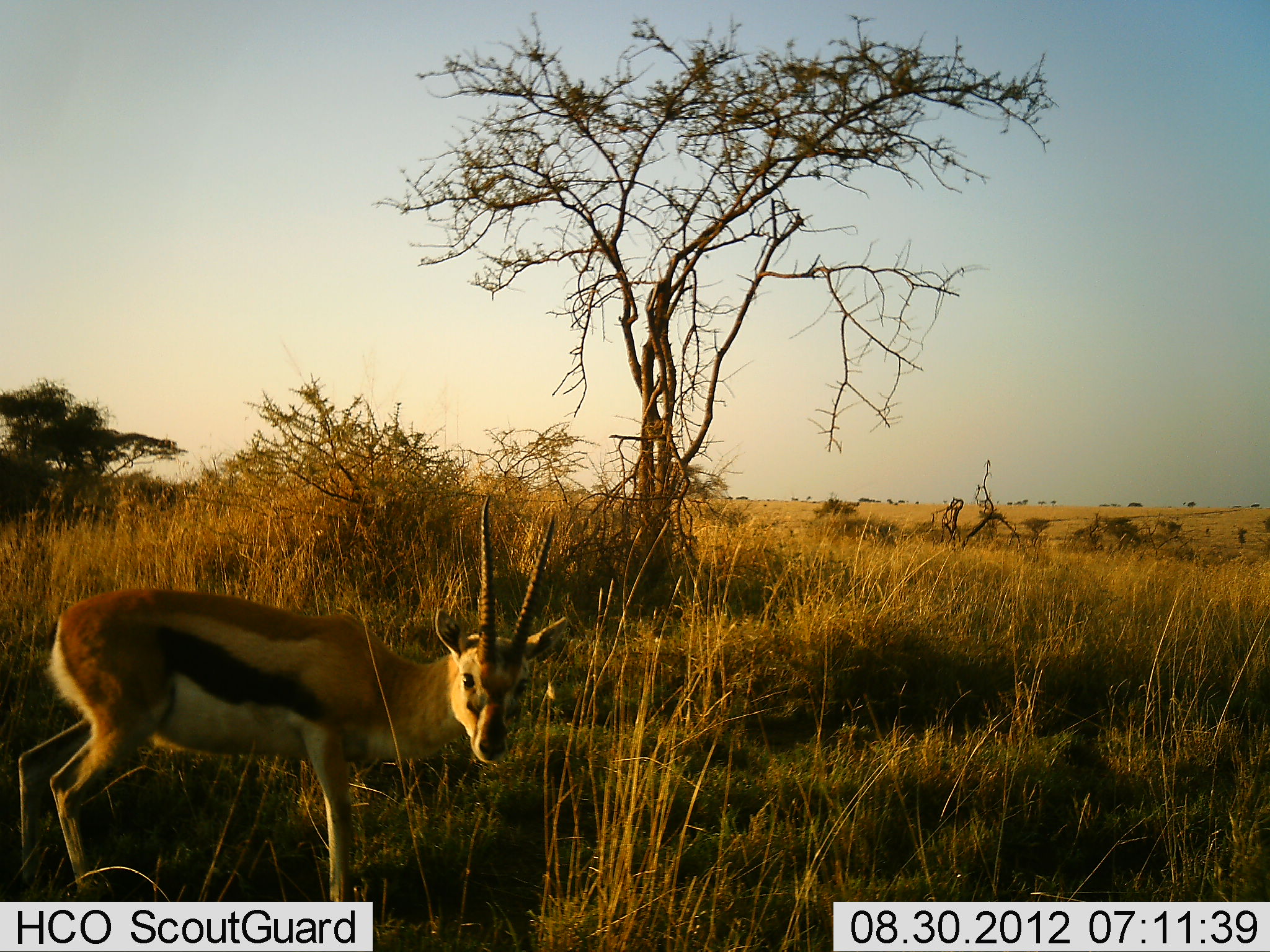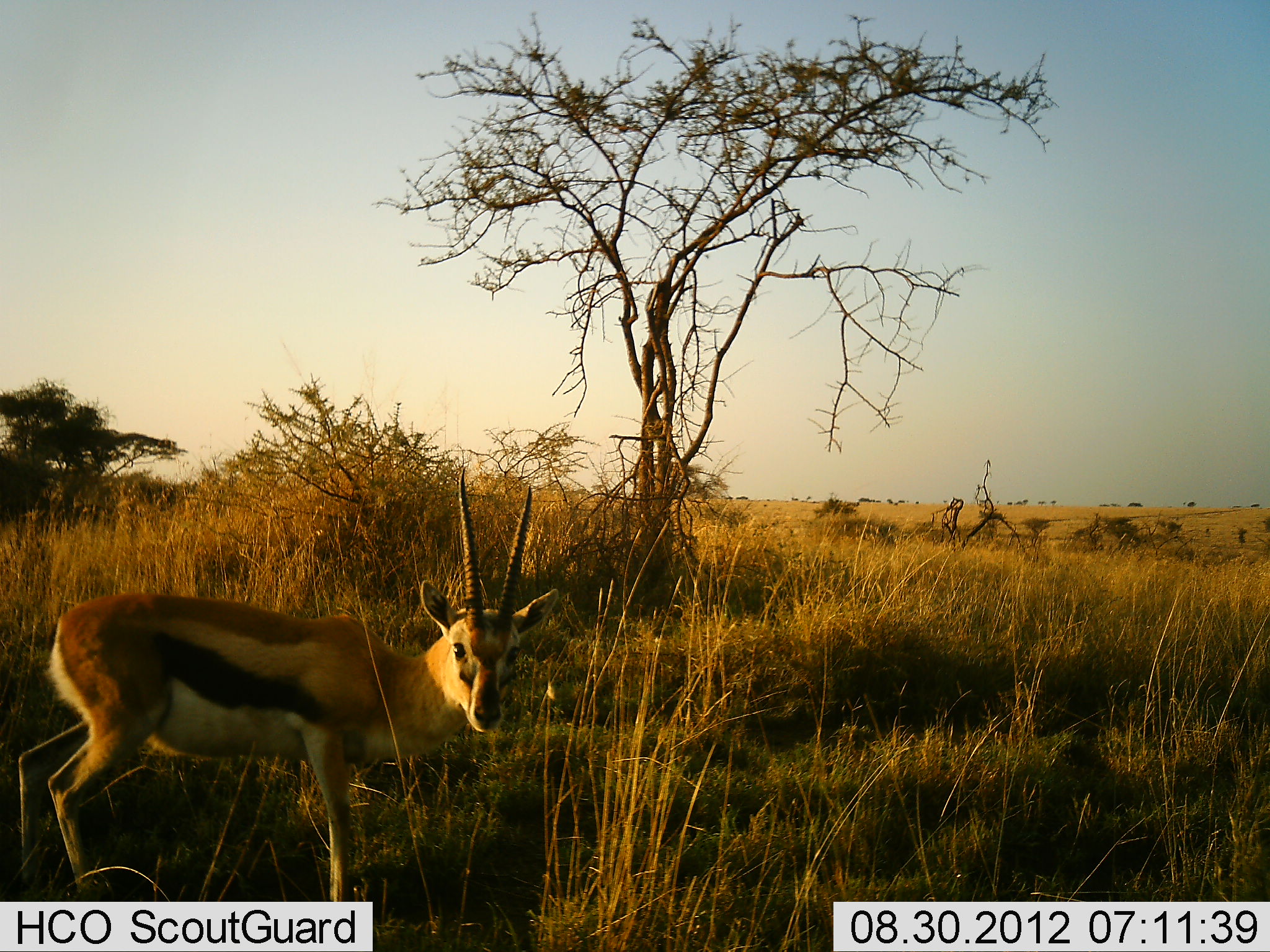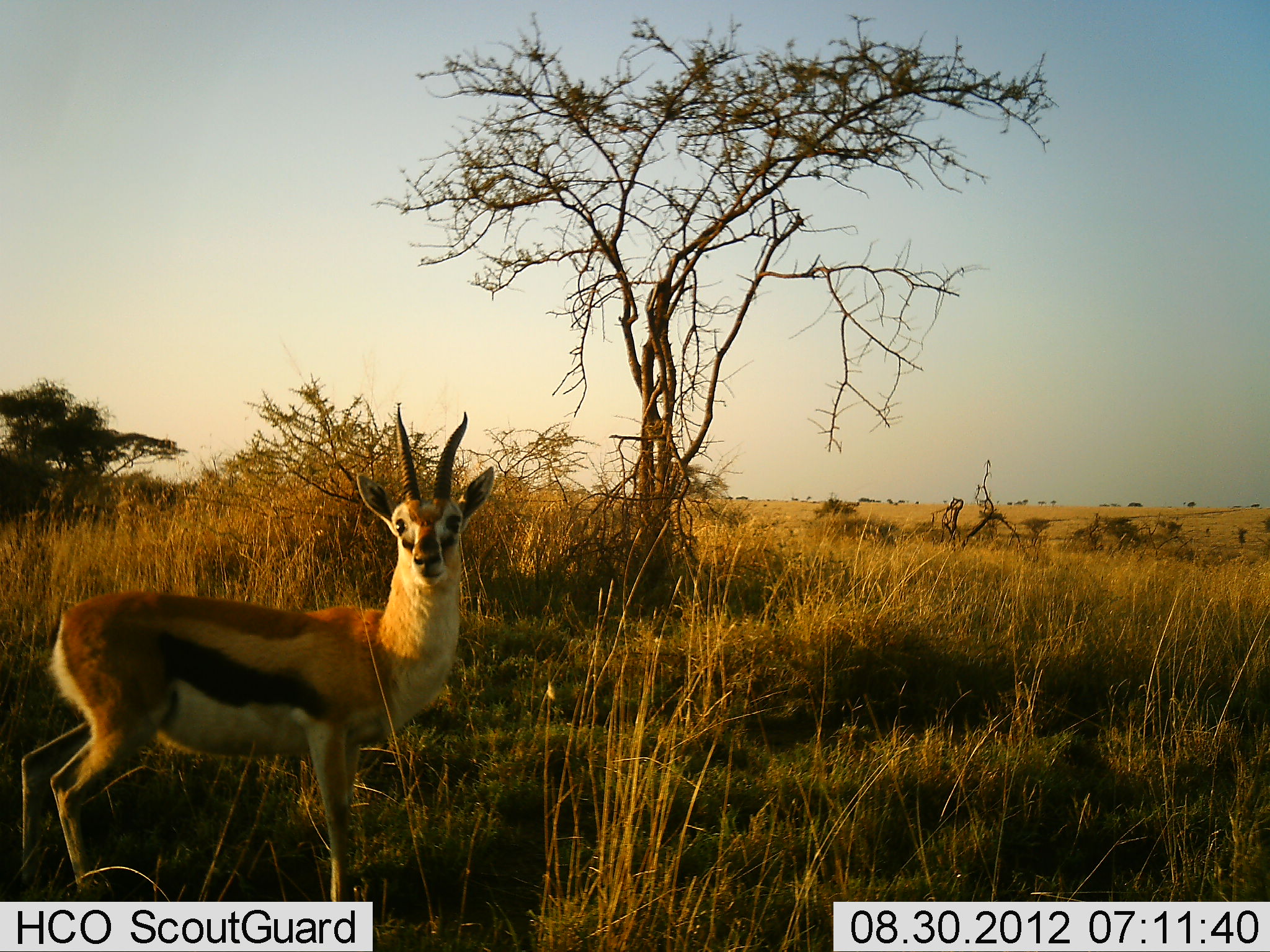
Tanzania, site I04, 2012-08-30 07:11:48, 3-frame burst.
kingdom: Animalia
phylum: Chordata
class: Mammalia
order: Artiodactyla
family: Bovidae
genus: Eudorcas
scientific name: Eudorcas thomsonii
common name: thomson's gazelle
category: gazellethomsons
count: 1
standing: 100%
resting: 0%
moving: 0%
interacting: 0%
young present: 0%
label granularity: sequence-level